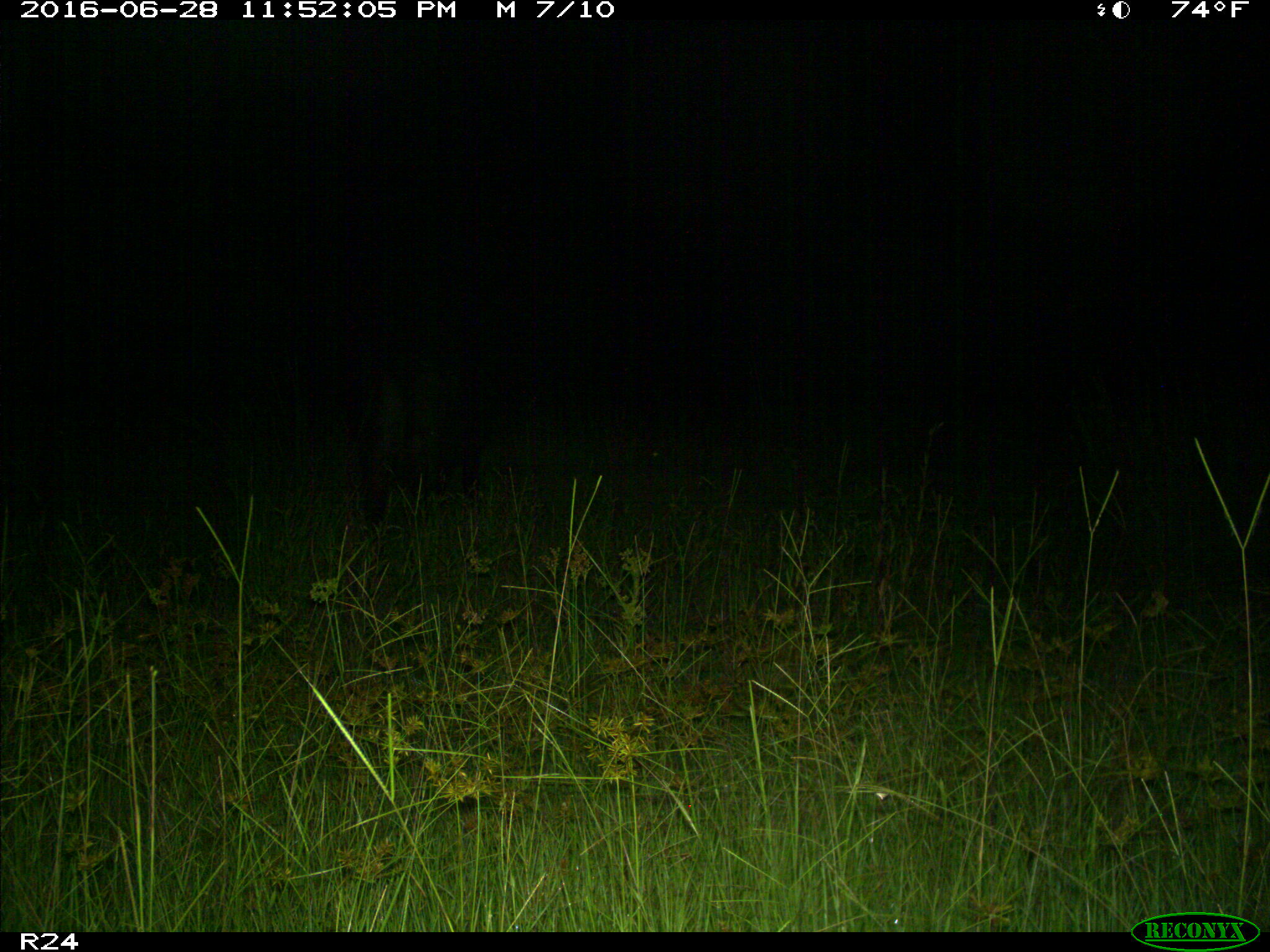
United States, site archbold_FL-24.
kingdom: Animalia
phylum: Chordata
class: Mammalia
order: Artiodactyla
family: Bovidae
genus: Bos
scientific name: Bos taurus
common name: domestic cow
Bos taurus (domestic cow).